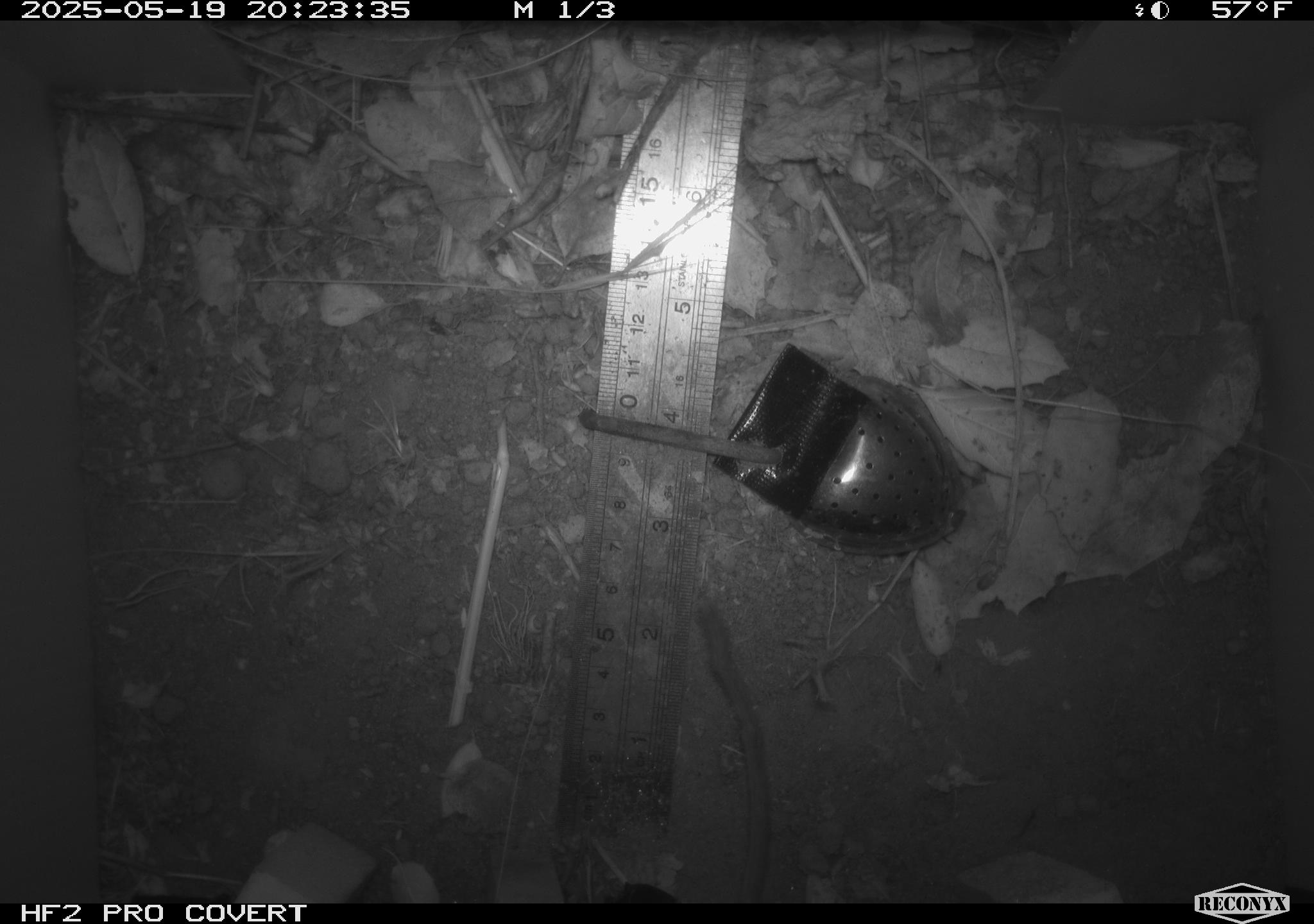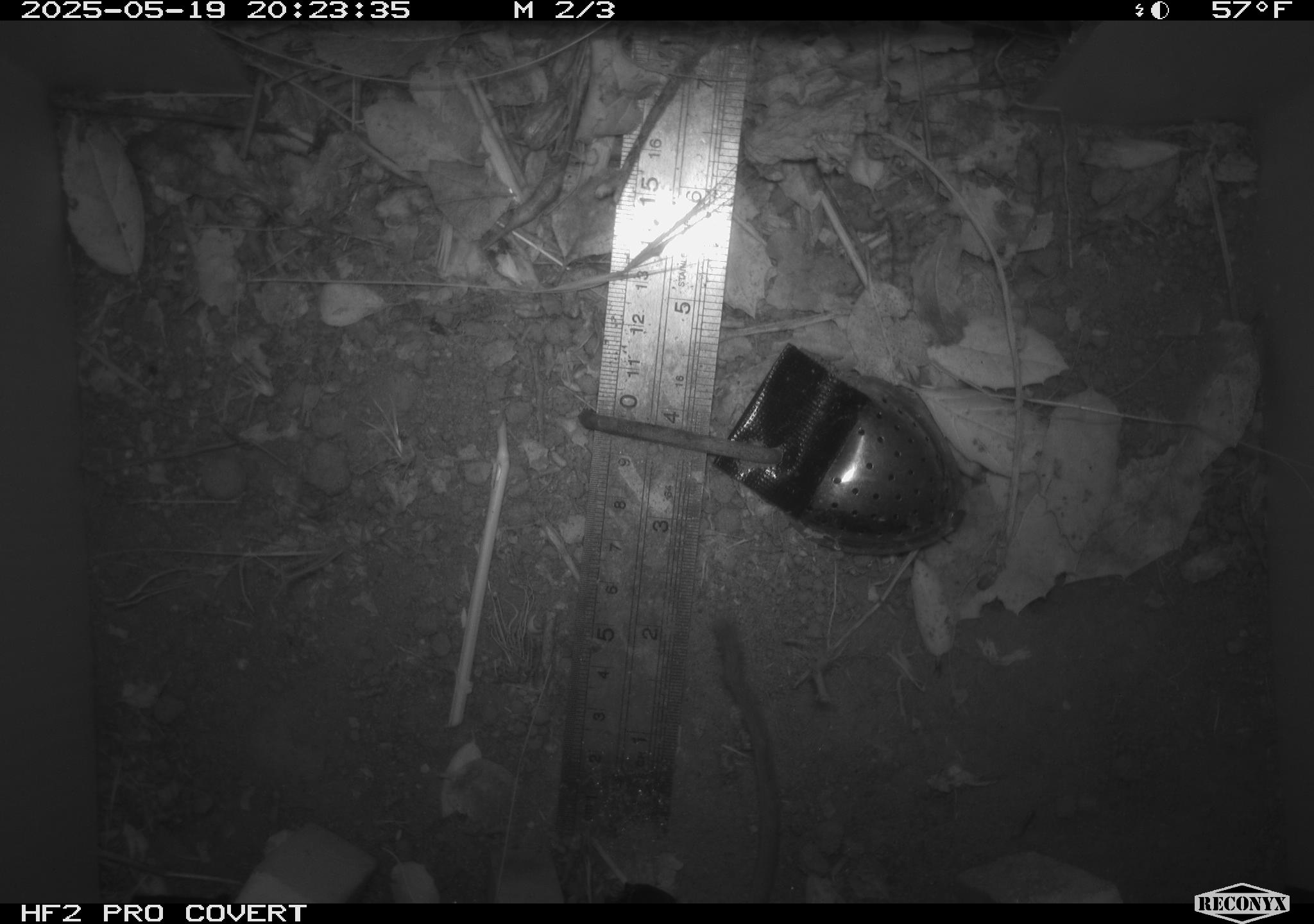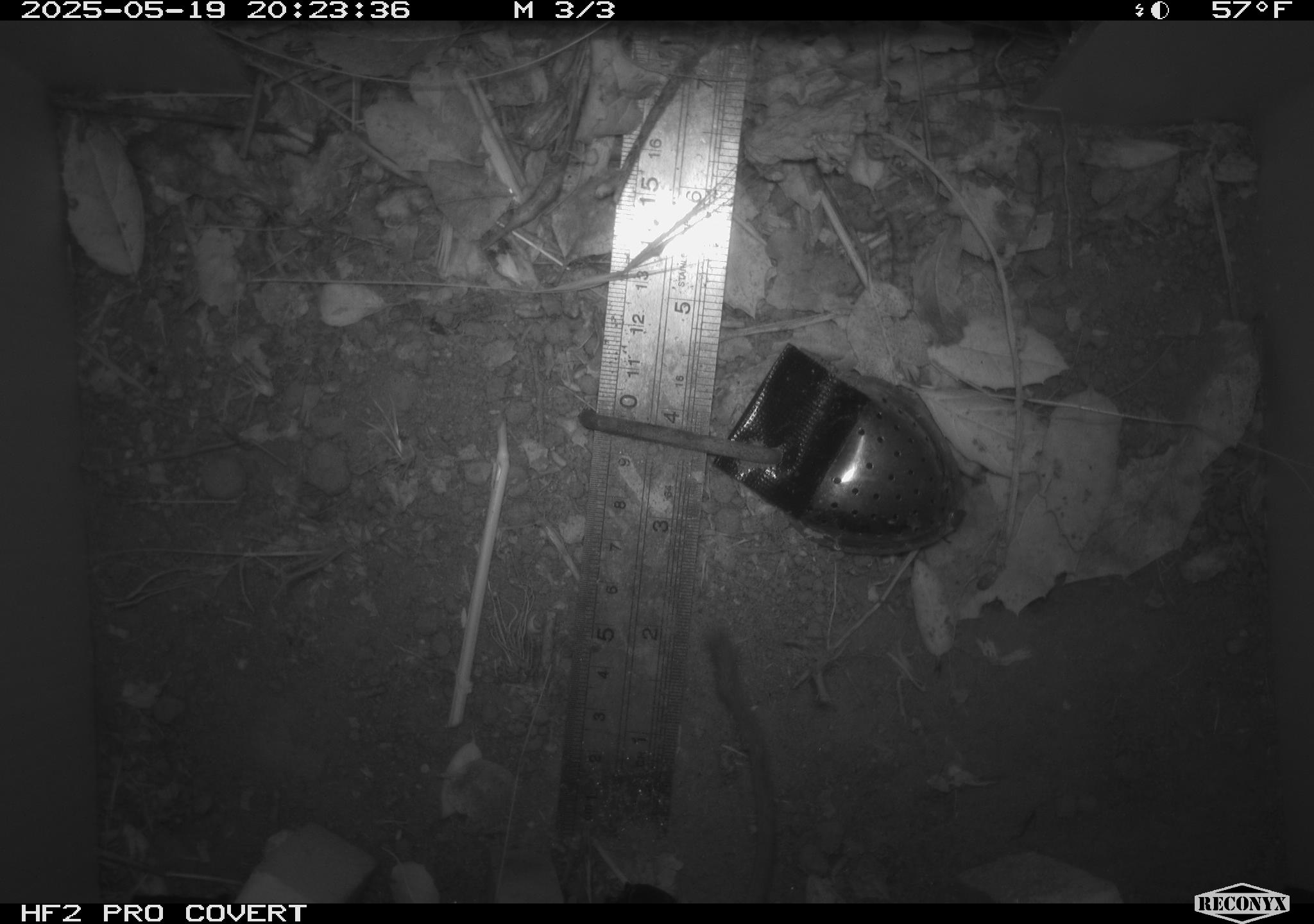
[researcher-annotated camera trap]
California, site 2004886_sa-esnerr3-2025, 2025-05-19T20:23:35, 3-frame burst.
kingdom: Animalia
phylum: Chordata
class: Mammalia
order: Rodentia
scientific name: Rodentia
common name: rodent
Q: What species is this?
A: Rodent (Rodentia).